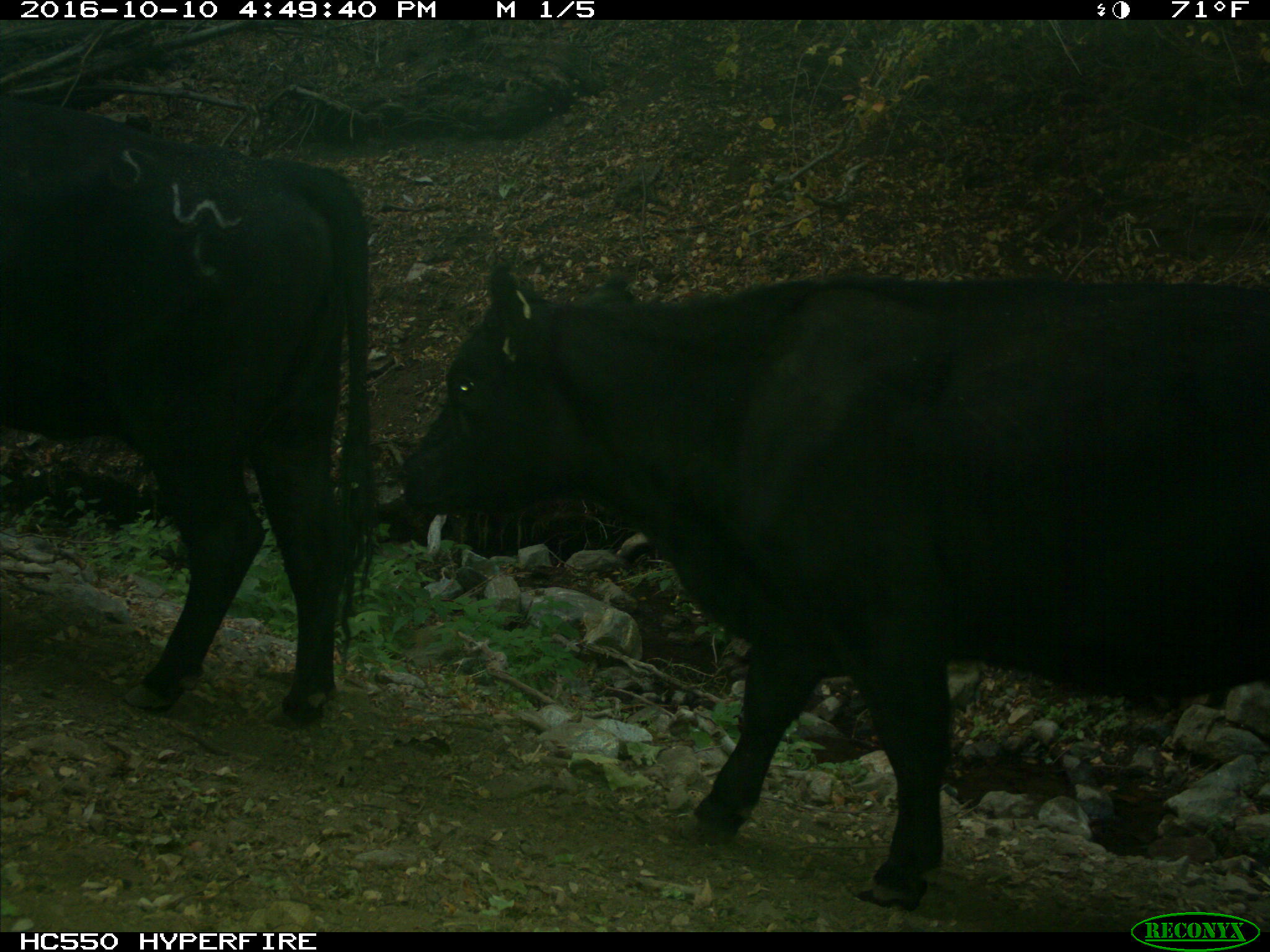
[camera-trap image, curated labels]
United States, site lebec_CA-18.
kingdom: Animalia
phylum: Chordata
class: Mammalia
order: Artiodactyla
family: Bovidae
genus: Bos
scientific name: Bos taurus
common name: domestic cow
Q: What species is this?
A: Bos taurus (domestic cow).